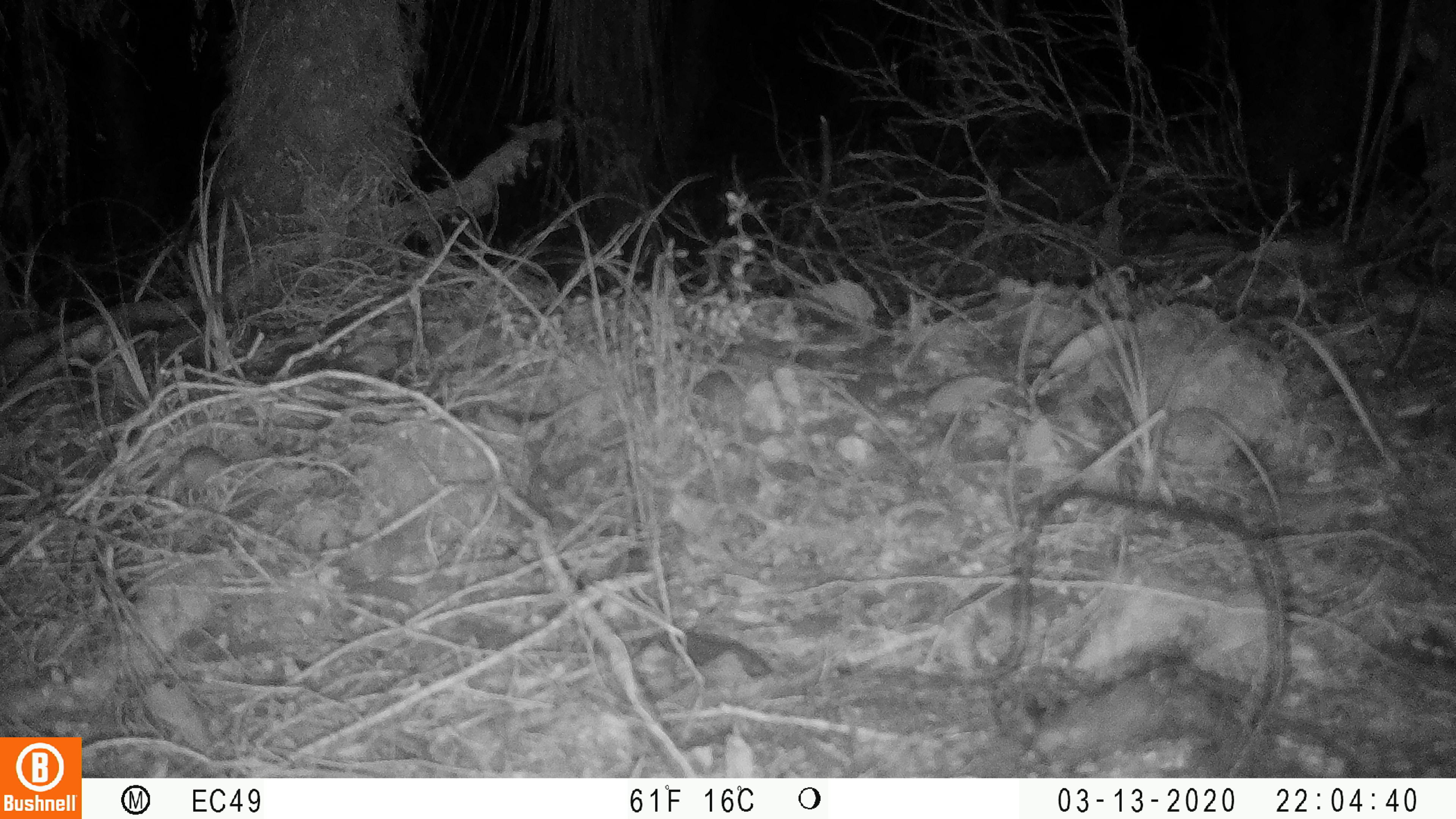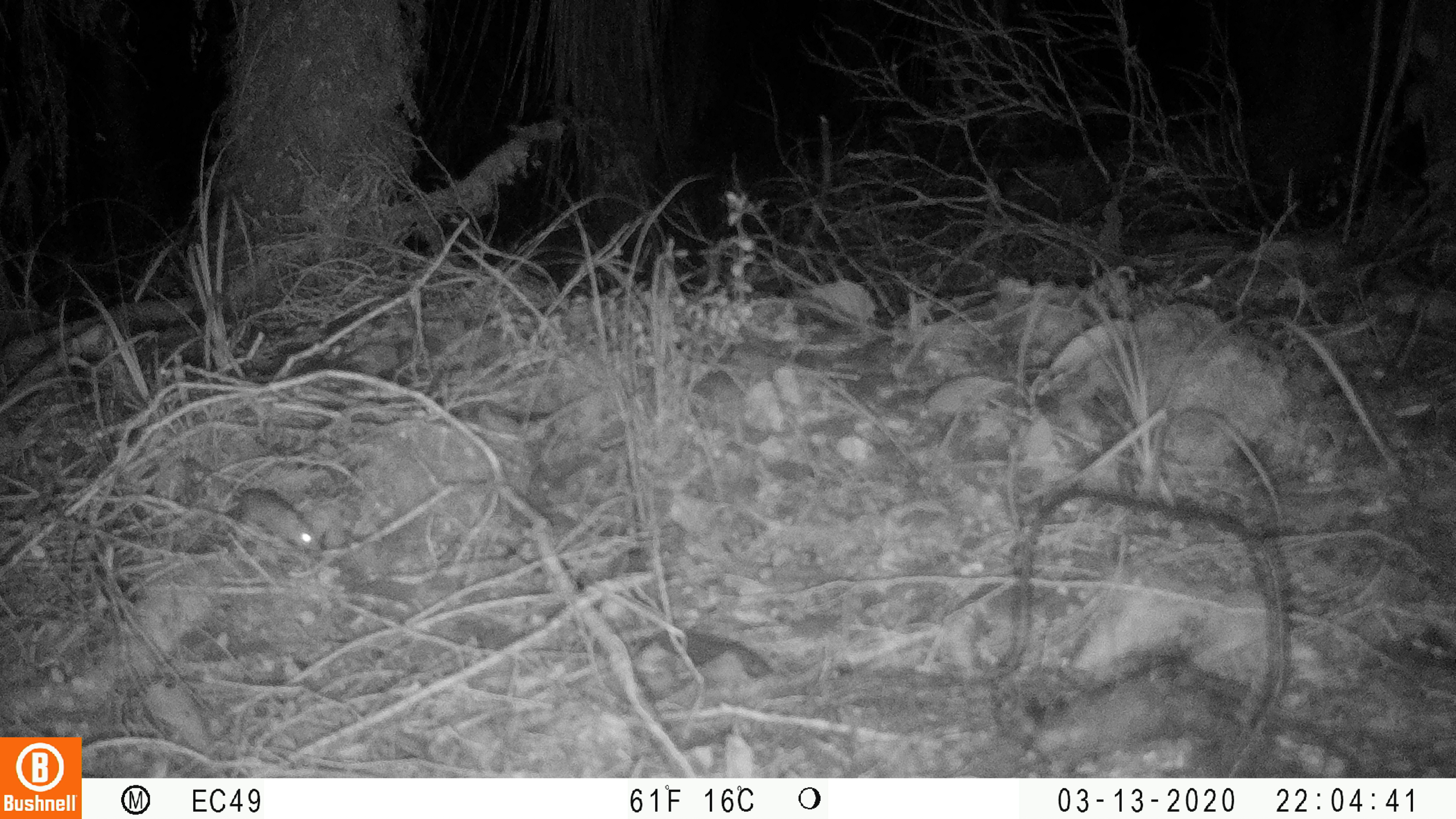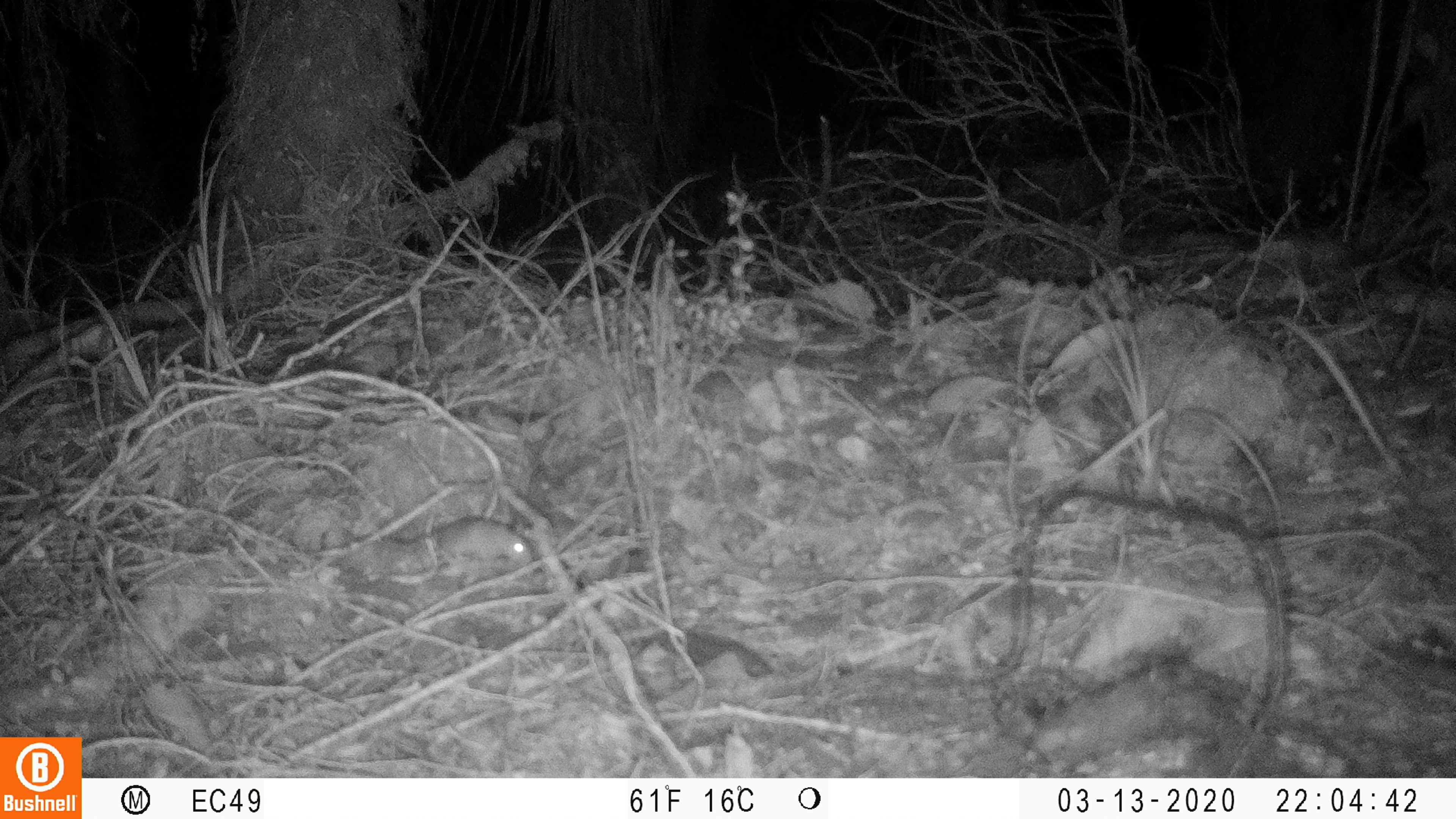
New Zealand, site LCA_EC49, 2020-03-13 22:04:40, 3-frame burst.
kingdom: Animalia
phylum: Chordata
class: Mammalia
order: Rodentia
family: Muridae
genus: Mus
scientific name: Mus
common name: mouse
Mouse (Mus).